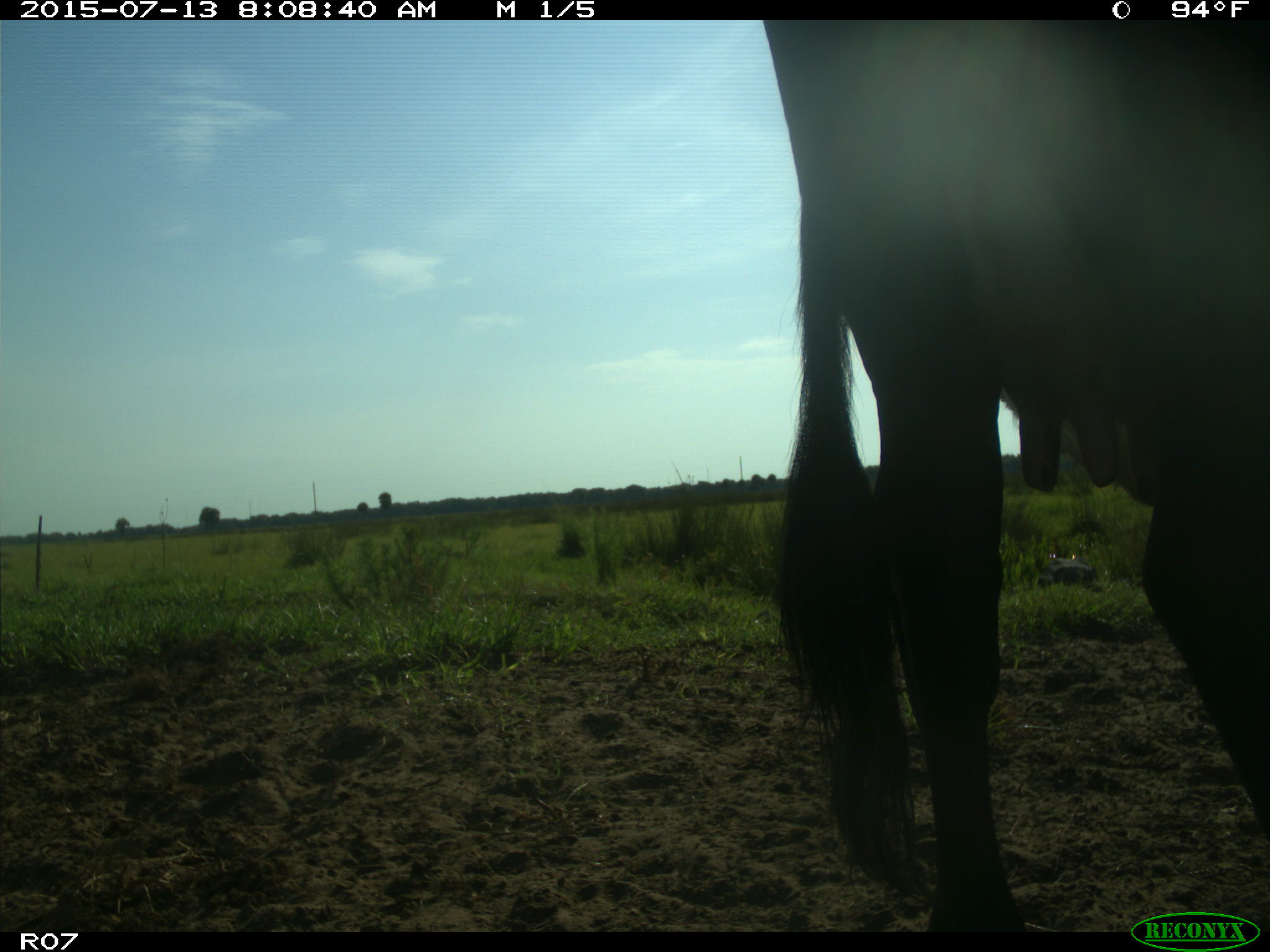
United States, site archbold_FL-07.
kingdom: Animalia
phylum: Chordata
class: Mammalia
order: Artiodactyla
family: Bovidae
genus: Bos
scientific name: Bos taurus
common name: domestic cow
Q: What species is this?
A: Bos taurus (domestic cow).